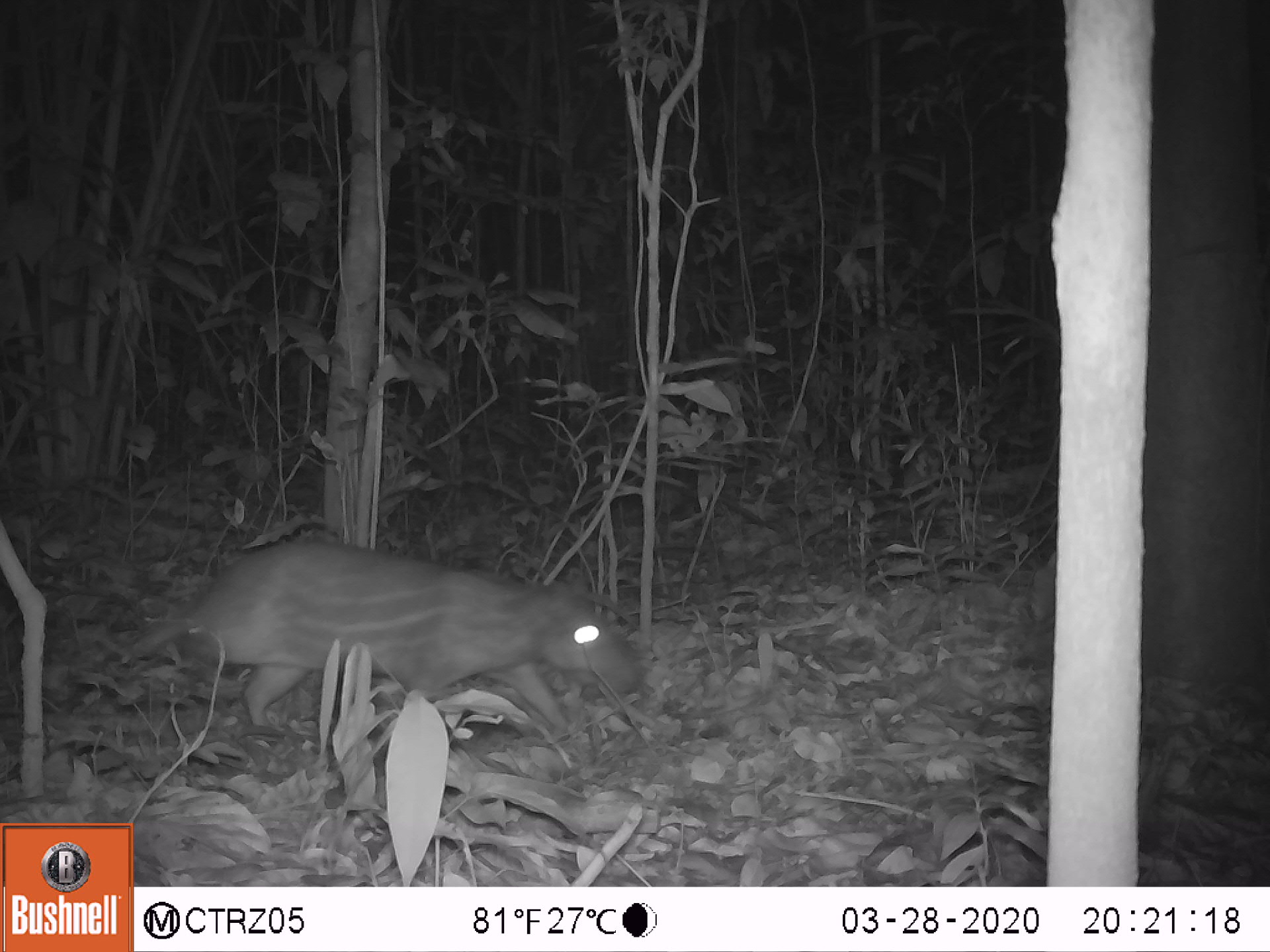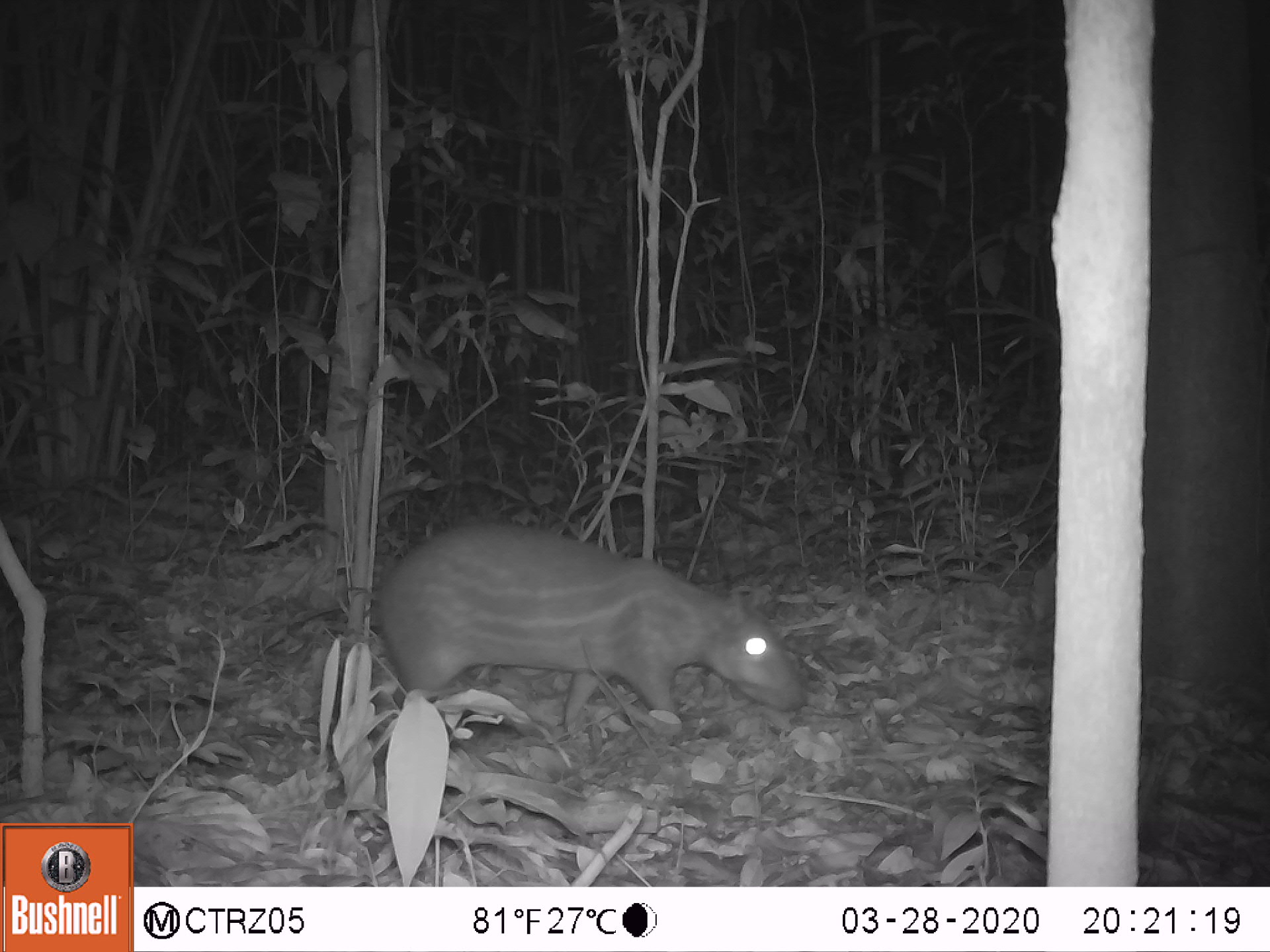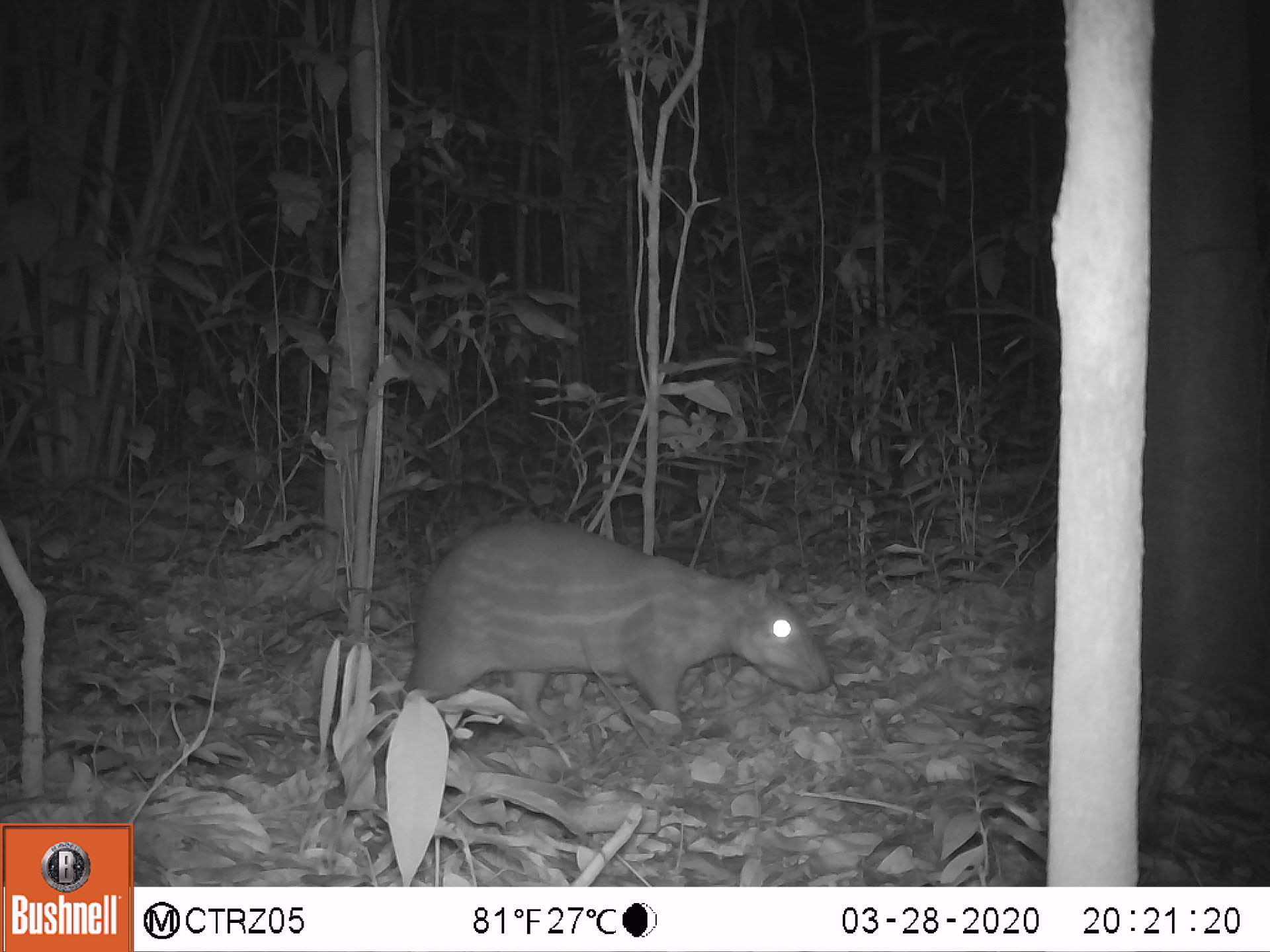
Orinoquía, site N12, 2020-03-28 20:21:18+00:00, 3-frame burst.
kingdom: Animalia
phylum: Chordata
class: Mammalia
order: Rodentia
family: Cuniculidae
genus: Cuniculus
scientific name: Cuniculus paca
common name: spotted paca